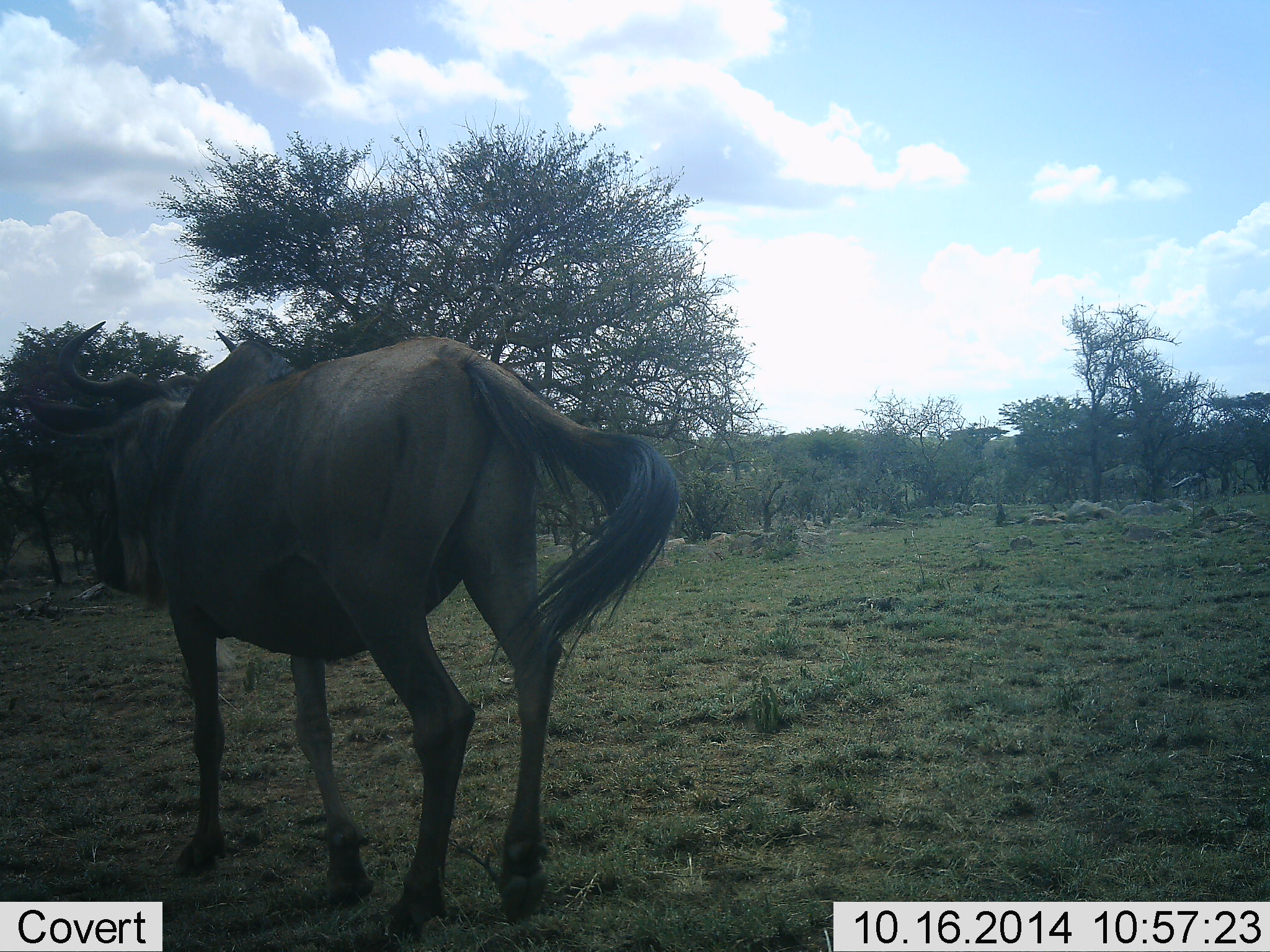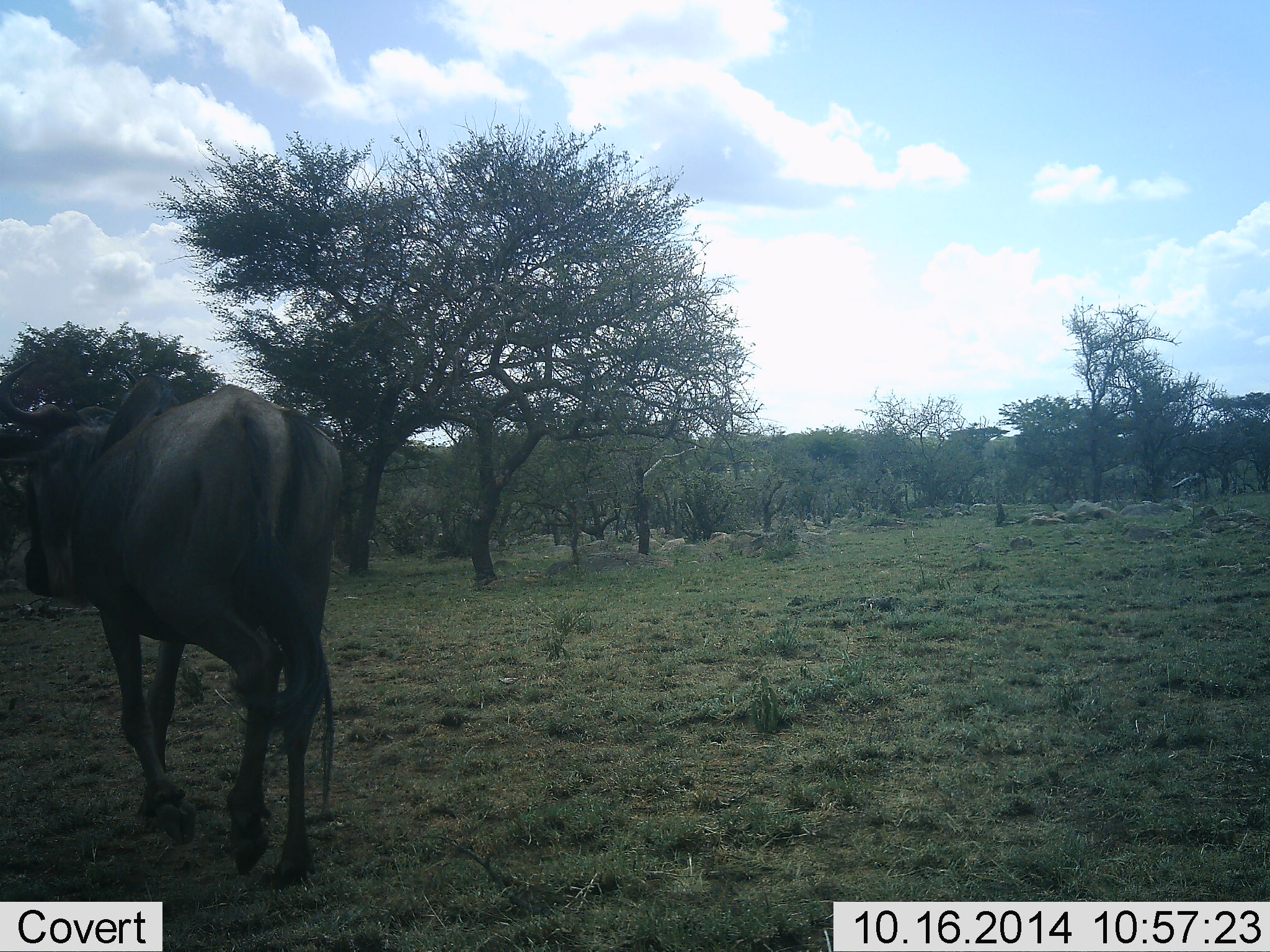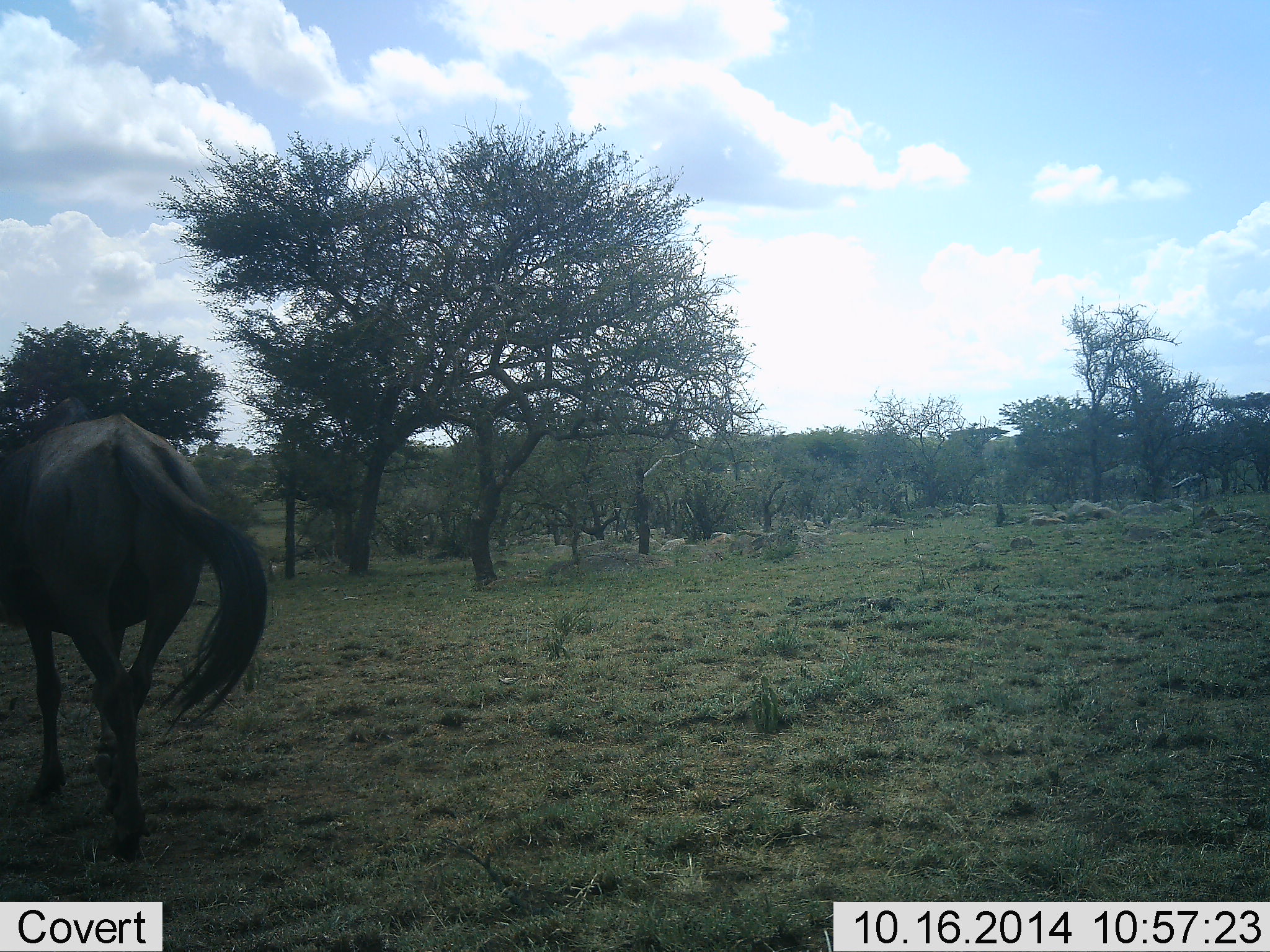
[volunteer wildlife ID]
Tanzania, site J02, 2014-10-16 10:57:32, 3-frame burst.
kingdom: Animalia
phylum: Chordata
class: Mammalia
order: Artiodactyla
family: Bovidae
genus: Connochaetes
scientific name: Connochaetes taurinus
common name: blue wildebeest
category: wildebeest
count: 1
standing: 0%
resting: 0%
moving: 100%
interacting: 0%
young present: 0%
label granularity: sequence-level